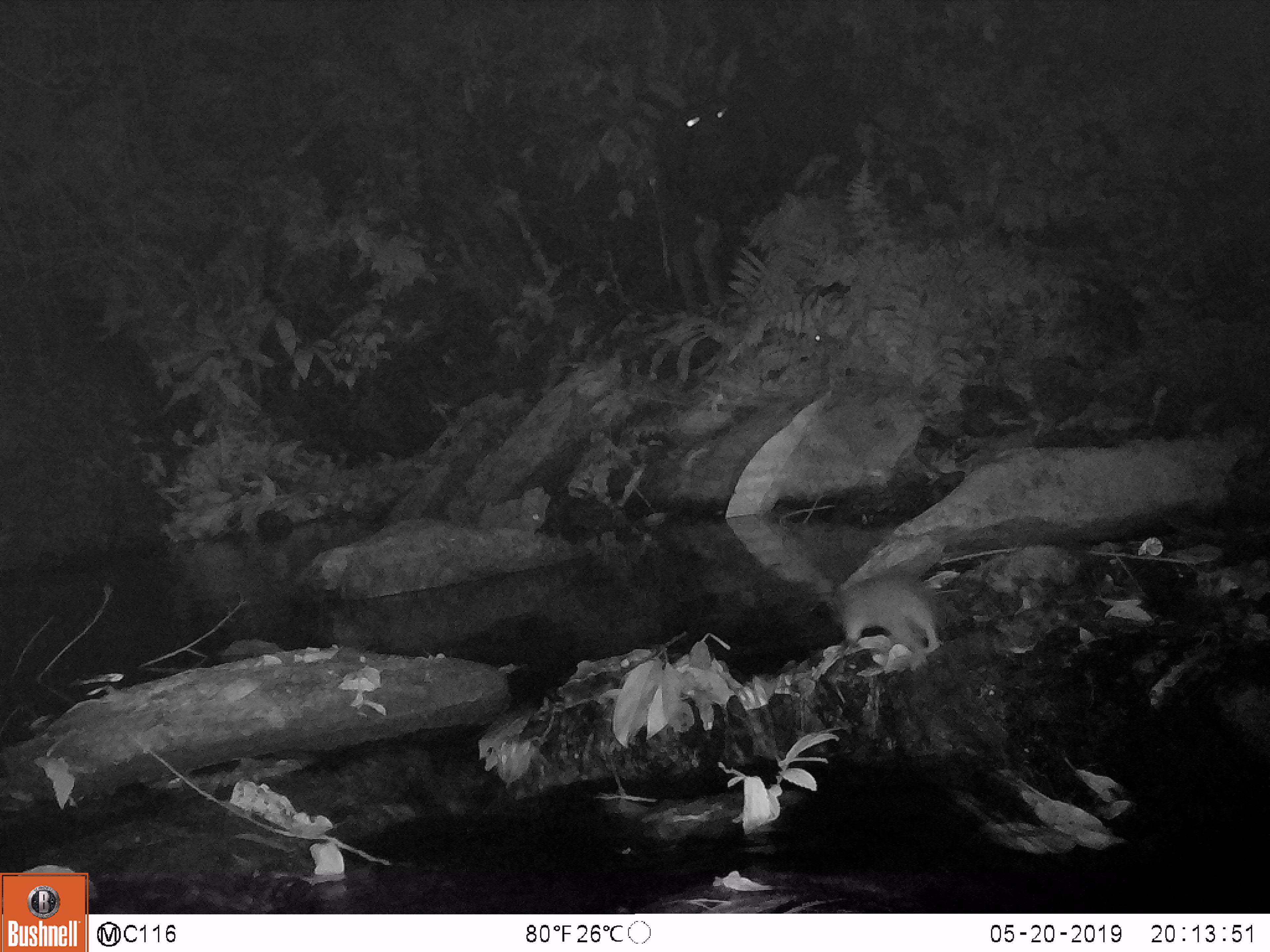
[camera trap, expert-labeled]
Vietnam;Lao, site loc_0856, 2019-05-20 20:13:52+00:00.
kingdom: Animalia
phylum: Chordata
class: Mammalia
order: Rodentia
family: Muridae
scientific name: Muridae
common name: old-world mice and rats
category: unidentified murid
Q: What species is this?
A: Unidentified murid (old-world mice and rats) (Muridae).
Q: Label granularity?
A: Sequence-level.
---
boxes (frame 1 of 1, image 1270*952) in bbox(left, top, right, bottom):
unidentified murid: bbox(657, 88, 772, 316); bbox(830, 572, 945, 658); bbox(814, 334, 821, 342)